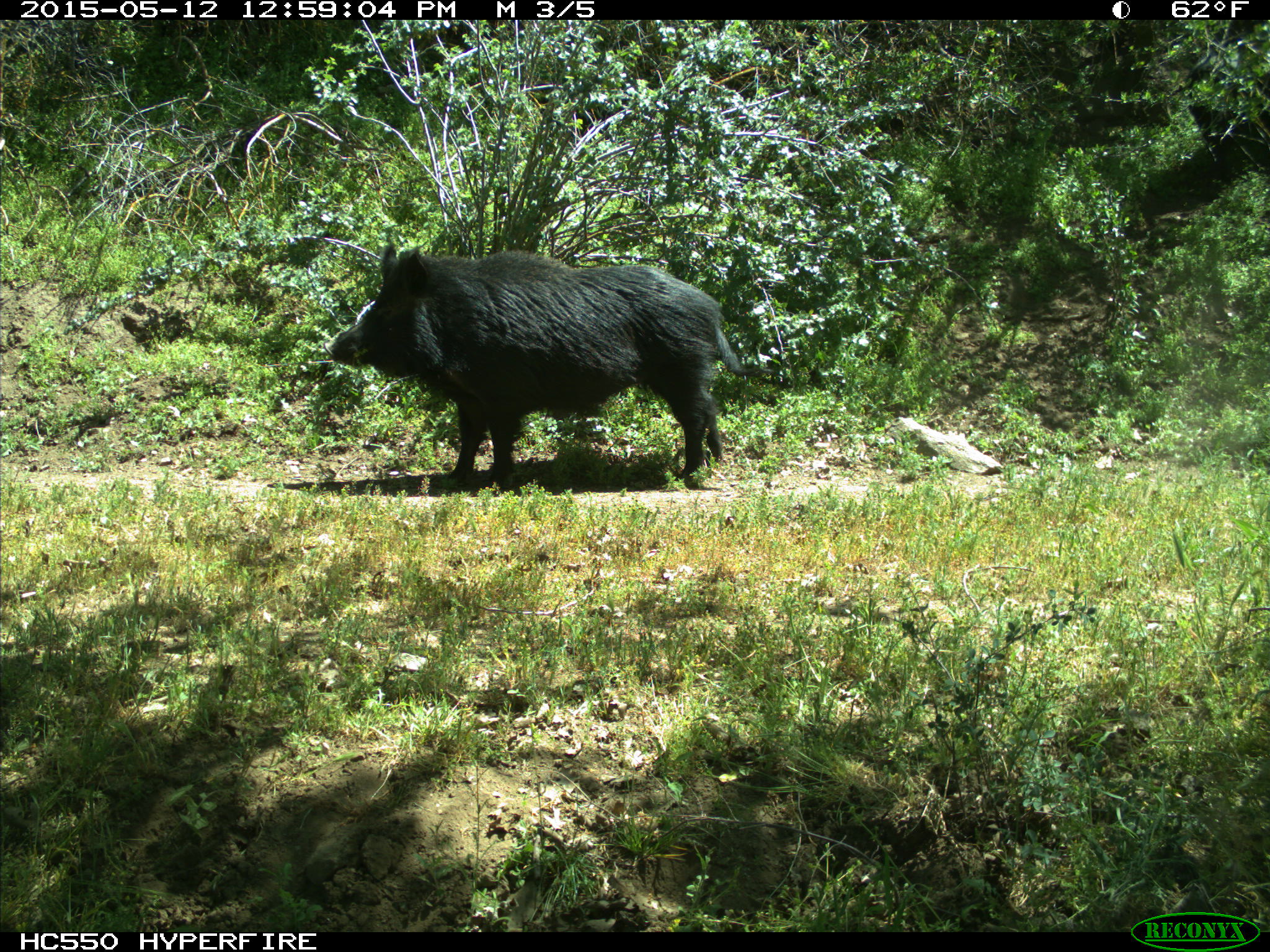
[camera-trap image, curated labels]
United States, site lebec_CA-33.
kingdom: Animalia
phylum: Chordata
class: Mammalia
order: Artiodactyla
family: Suidae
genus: Sus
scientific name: Sus scrofa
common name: wild boar